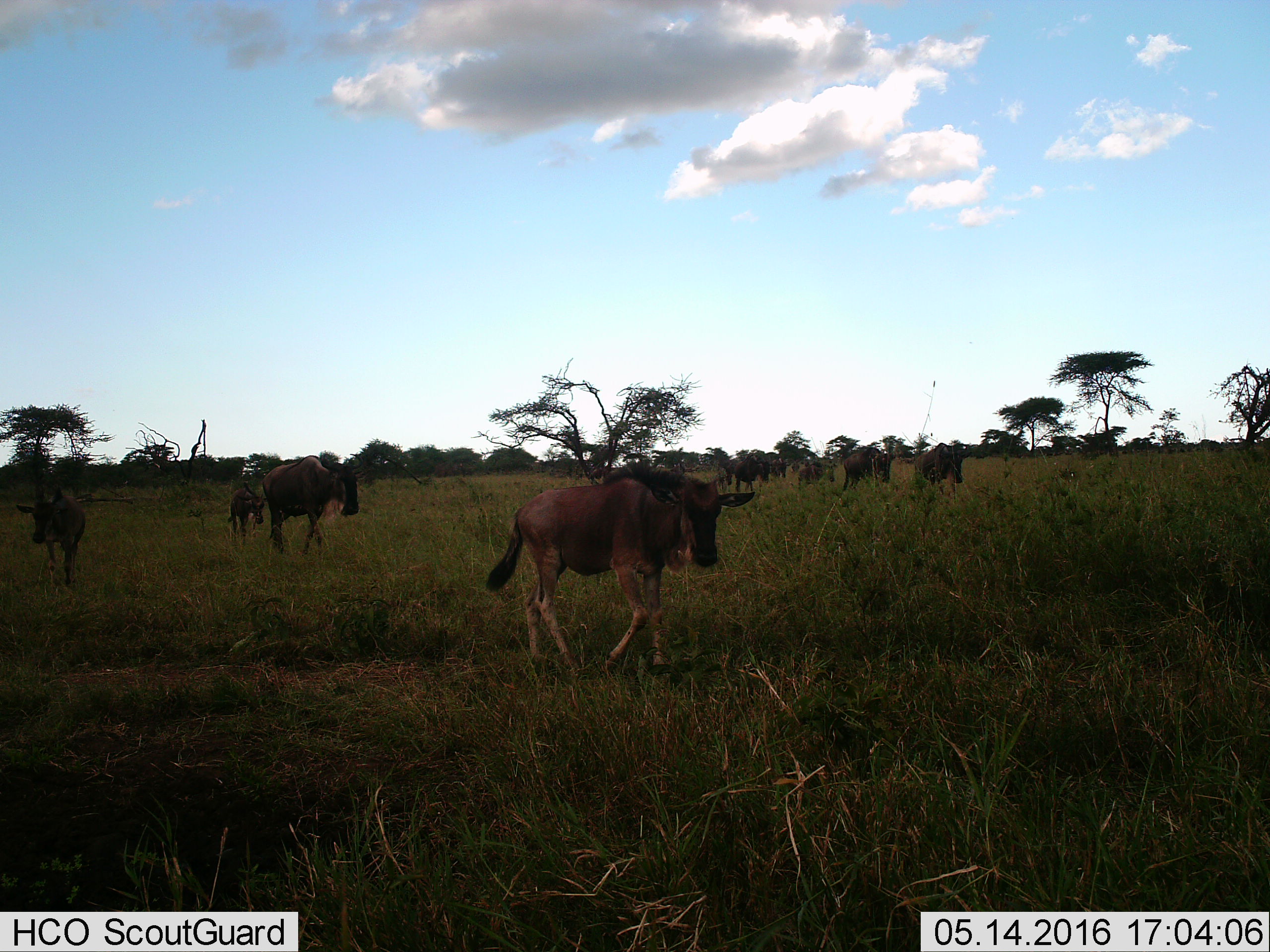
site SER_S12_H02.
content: unidentified animal